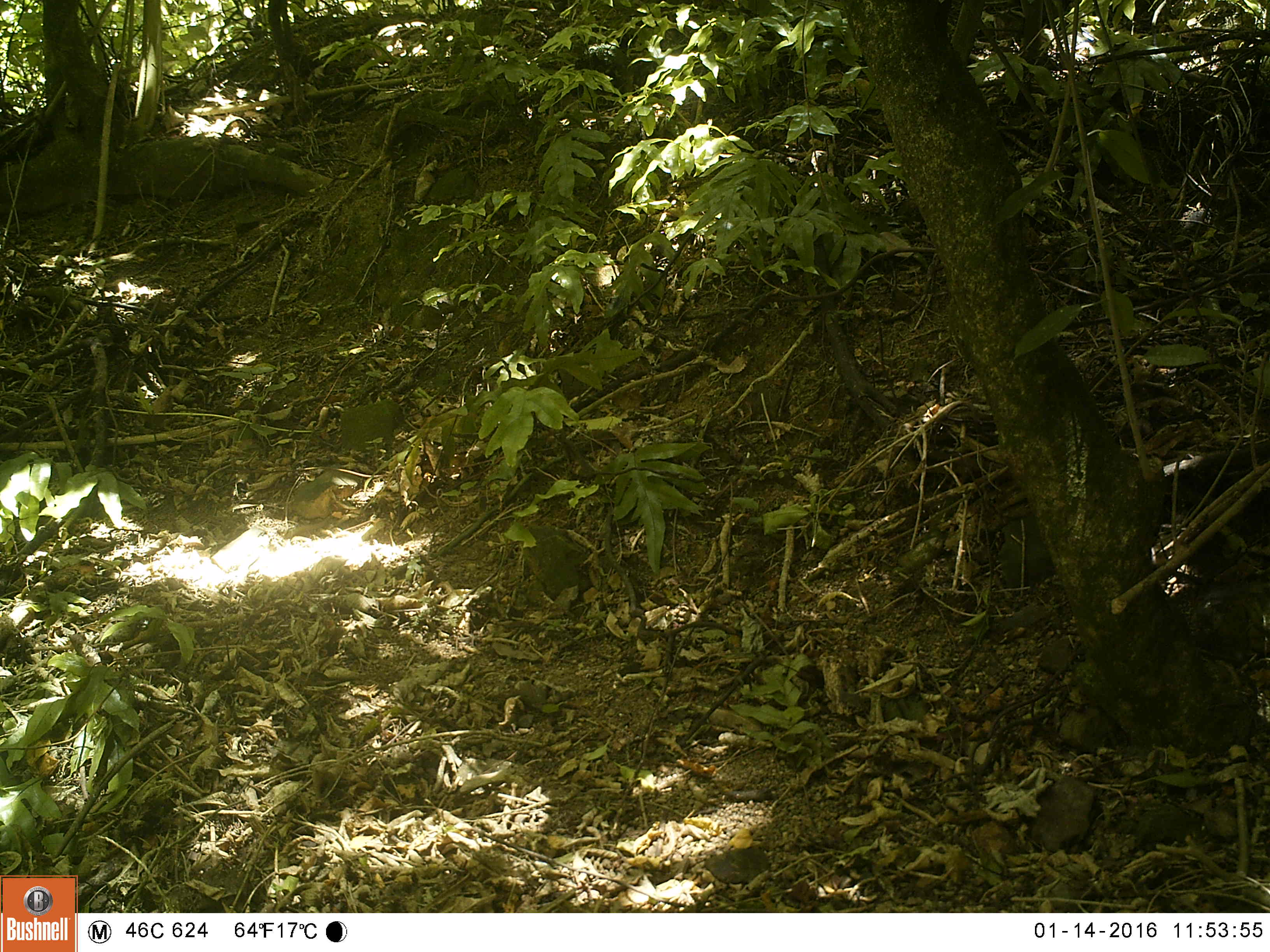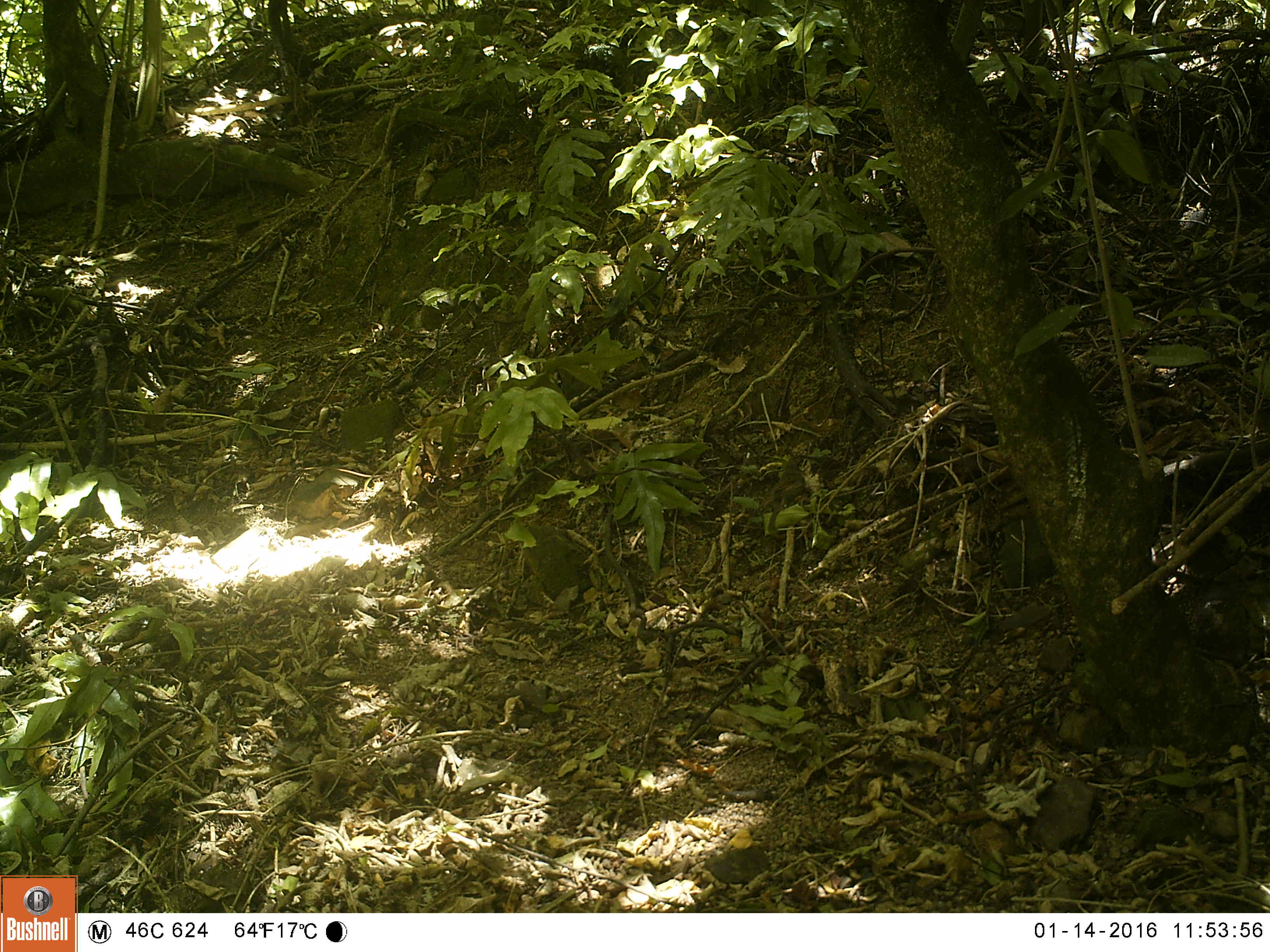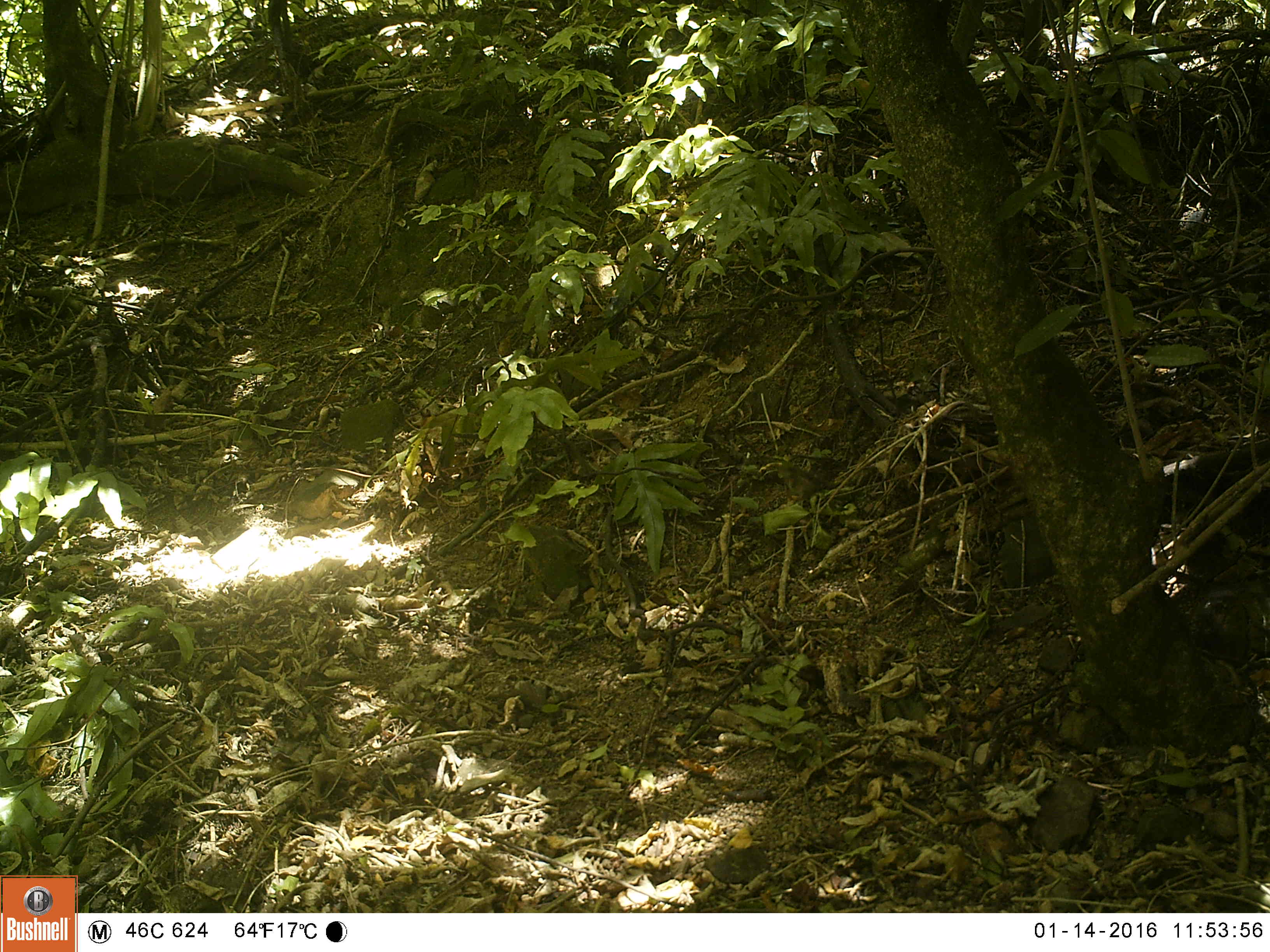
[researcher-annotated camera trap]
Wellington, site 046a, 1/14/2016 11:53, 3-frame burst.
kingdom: Animalia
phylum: Chordata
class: Aves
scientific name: Aves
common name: bird